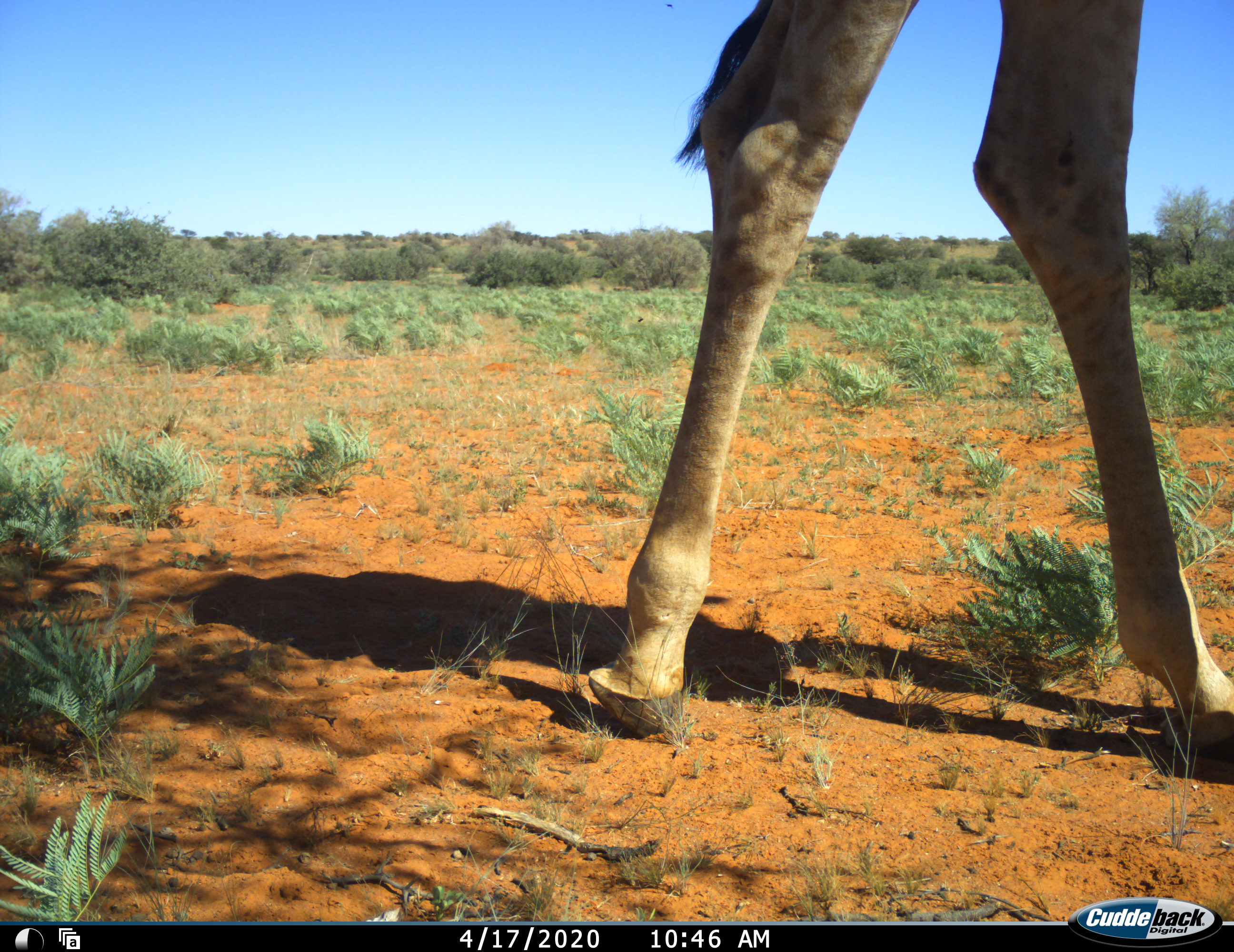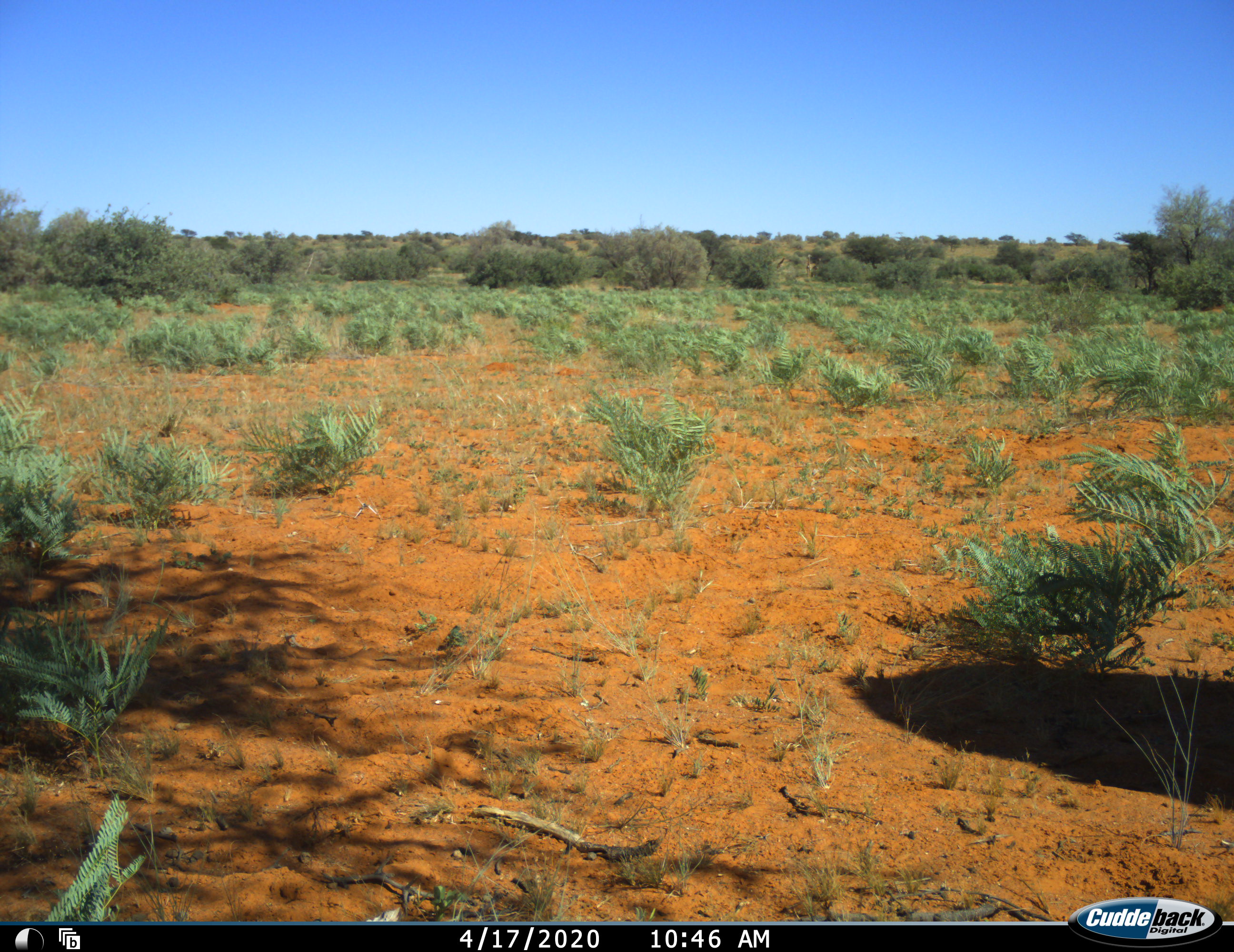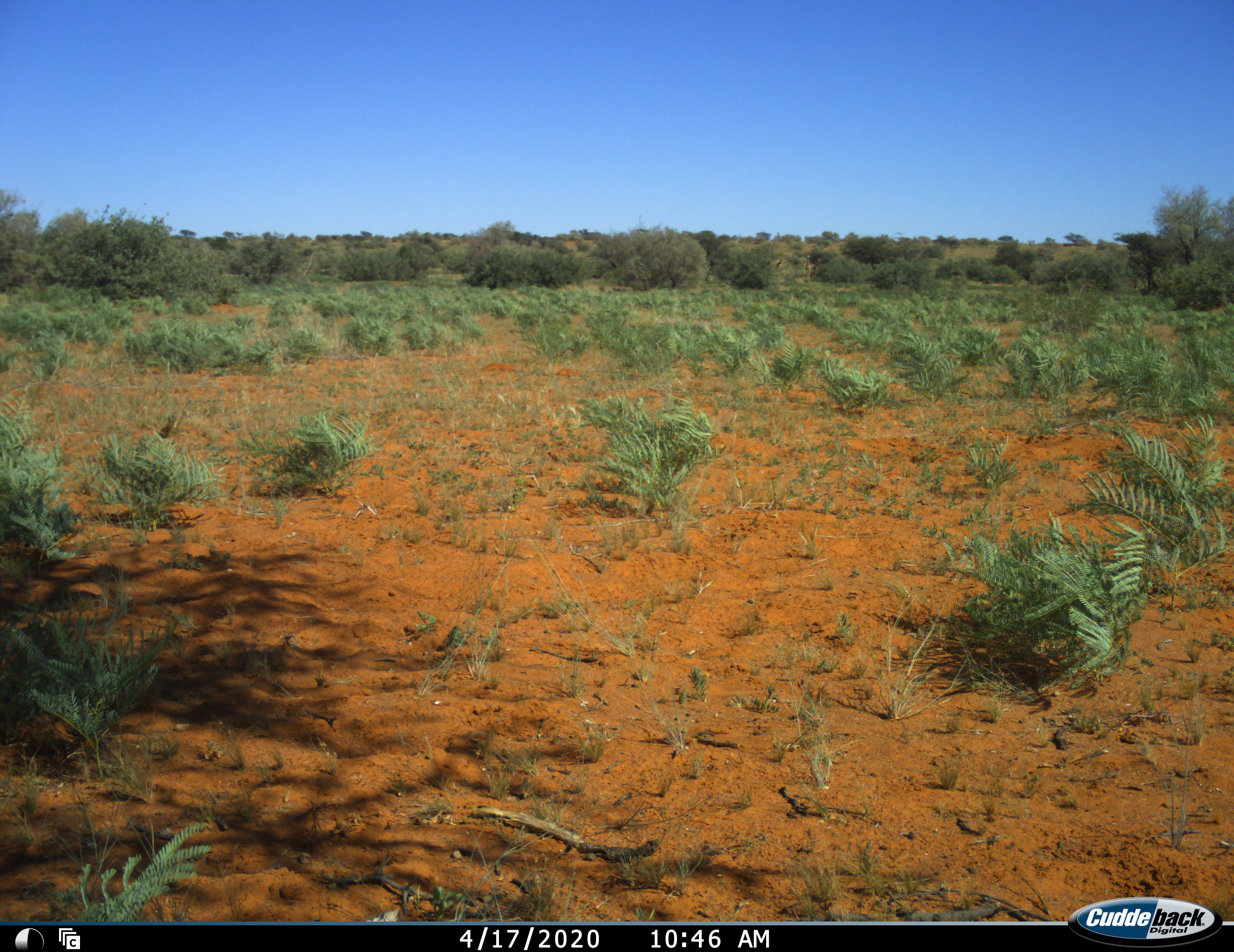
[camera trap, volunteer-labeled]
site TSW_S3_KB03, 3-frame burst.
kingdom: Animalia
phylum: Chordata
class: Mammalia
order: Artiodactyla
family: Giraffidae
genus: Giraffa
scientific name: Giraffa camelopardalis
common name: giraffe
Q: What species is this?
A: Giraffe (Giraffa camelopardalis).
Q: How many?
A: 1.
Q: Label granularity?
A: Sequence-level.